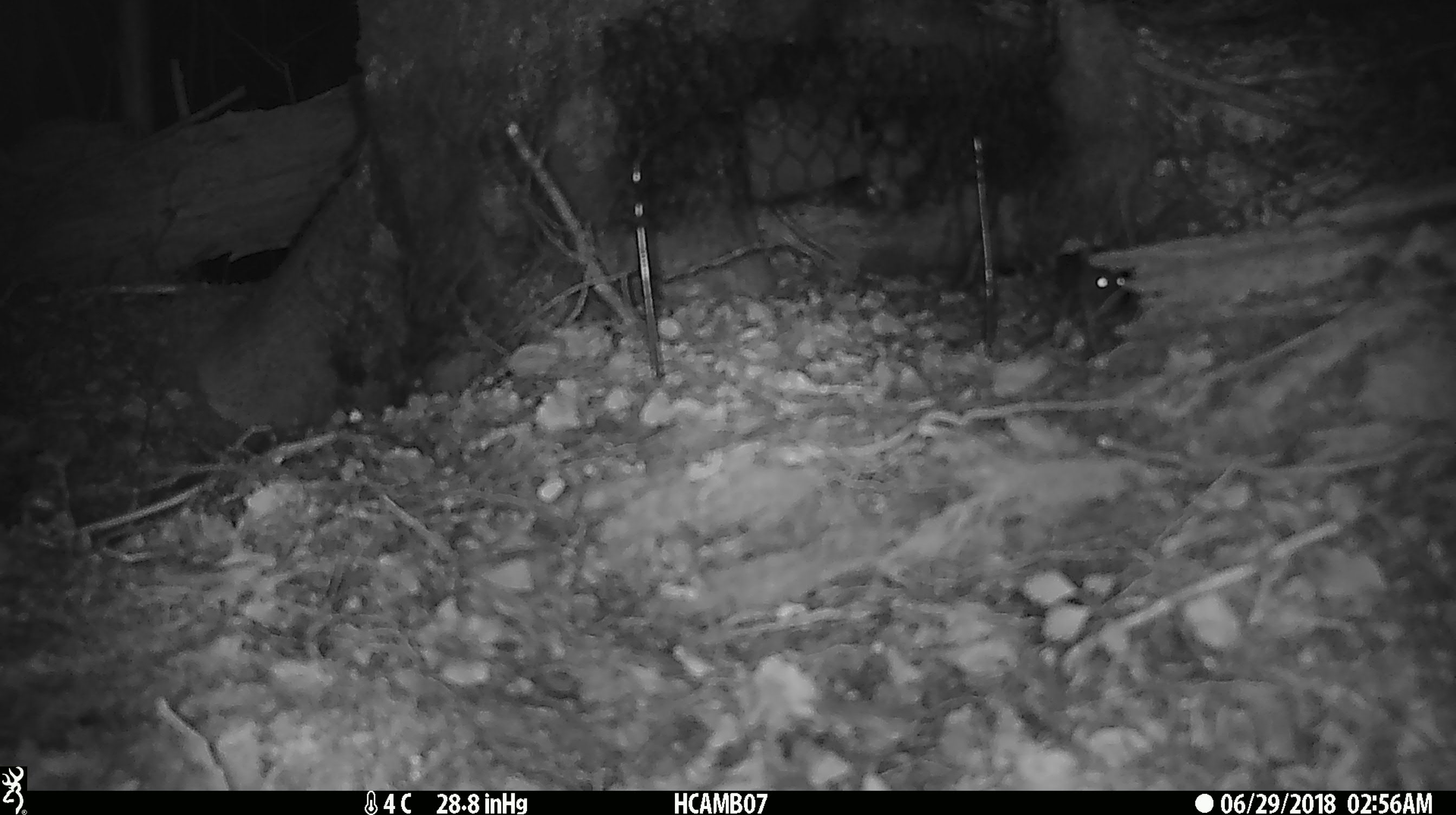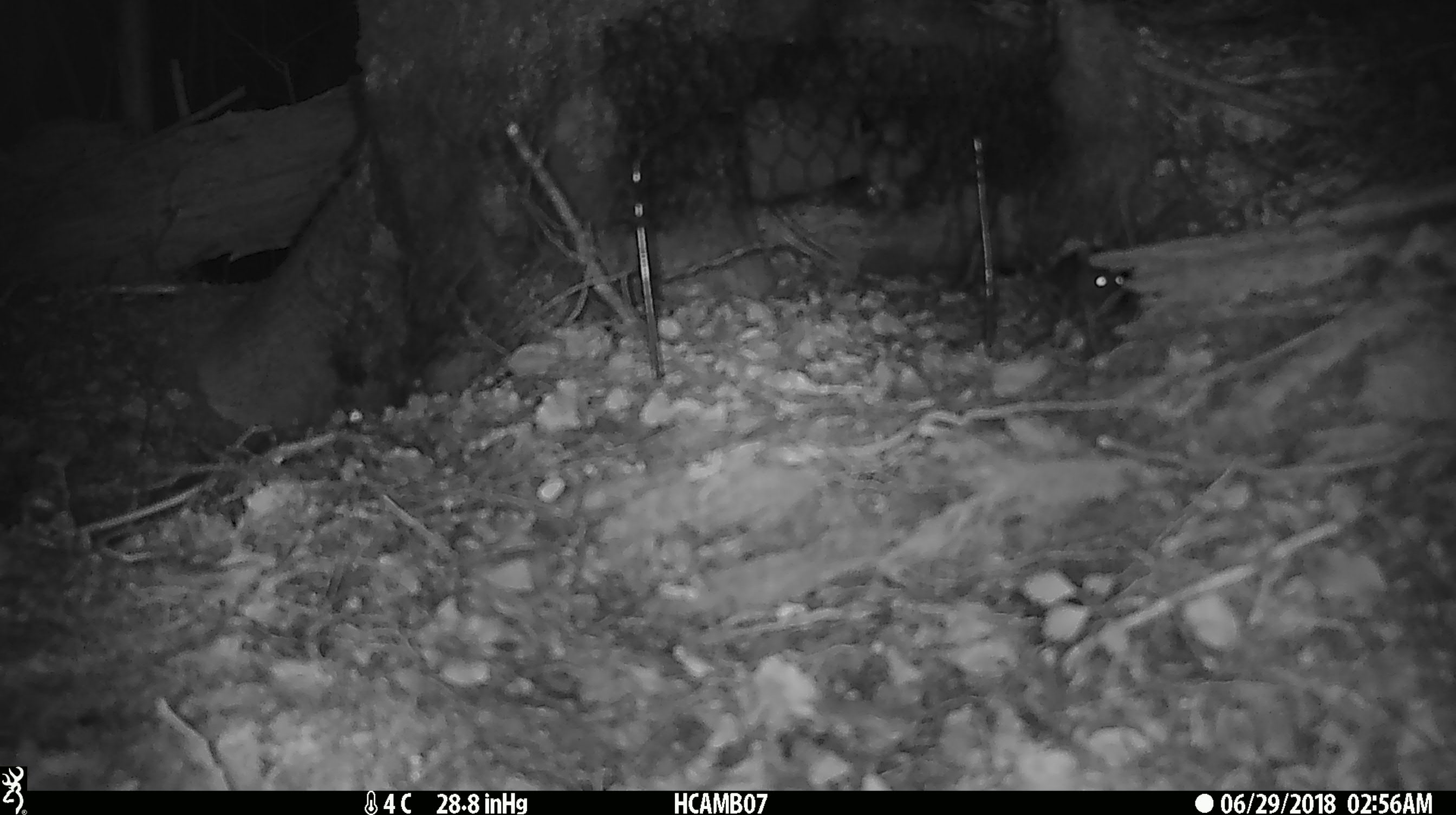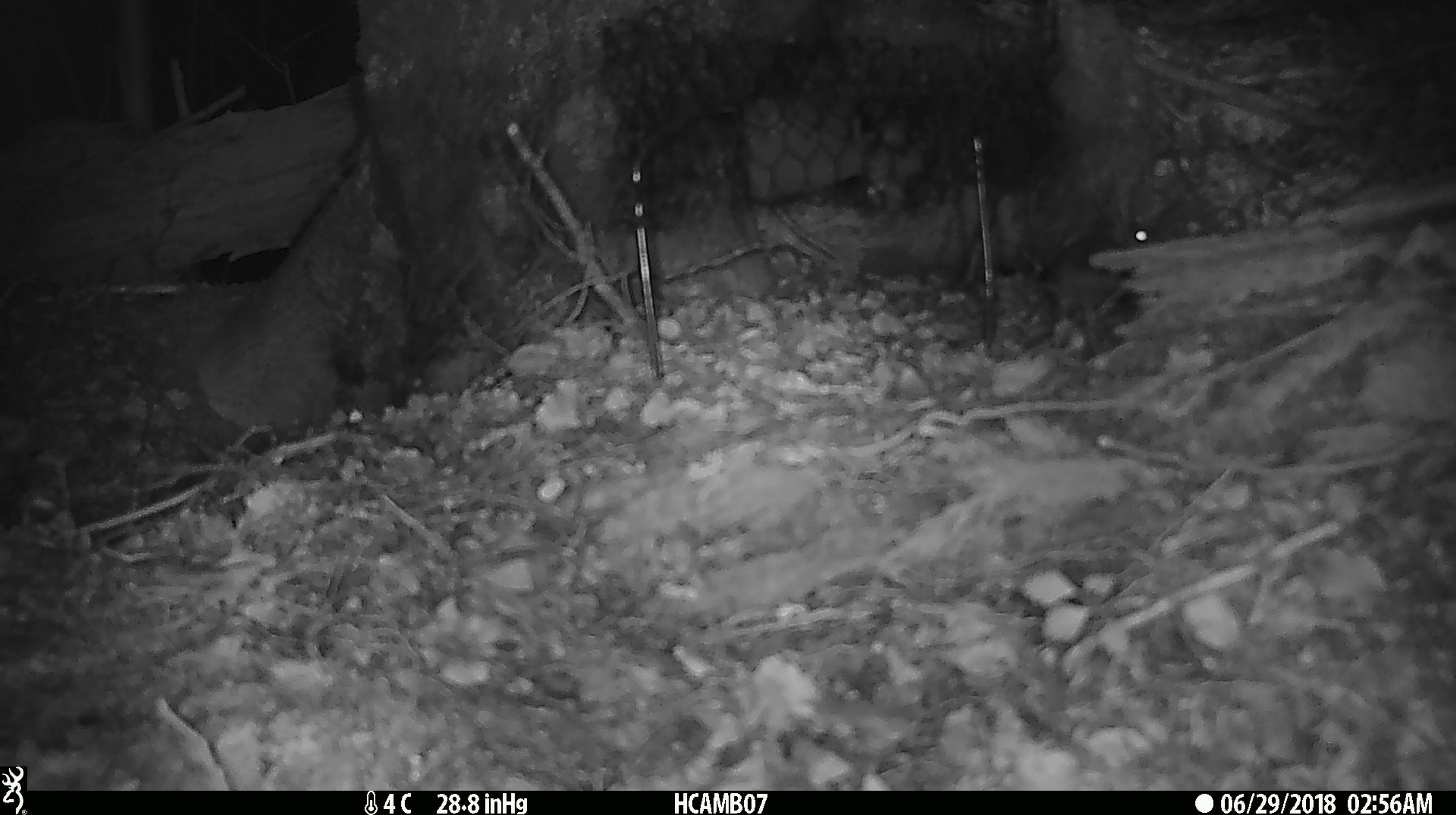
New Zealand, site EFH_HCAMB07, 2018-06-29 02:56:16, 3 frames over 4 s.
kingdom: Animalia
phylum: Chordata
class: Mammalia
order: Rodentia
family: Muridae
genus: Mus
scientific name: Mus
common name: mouse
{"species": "mouse (Mus)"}